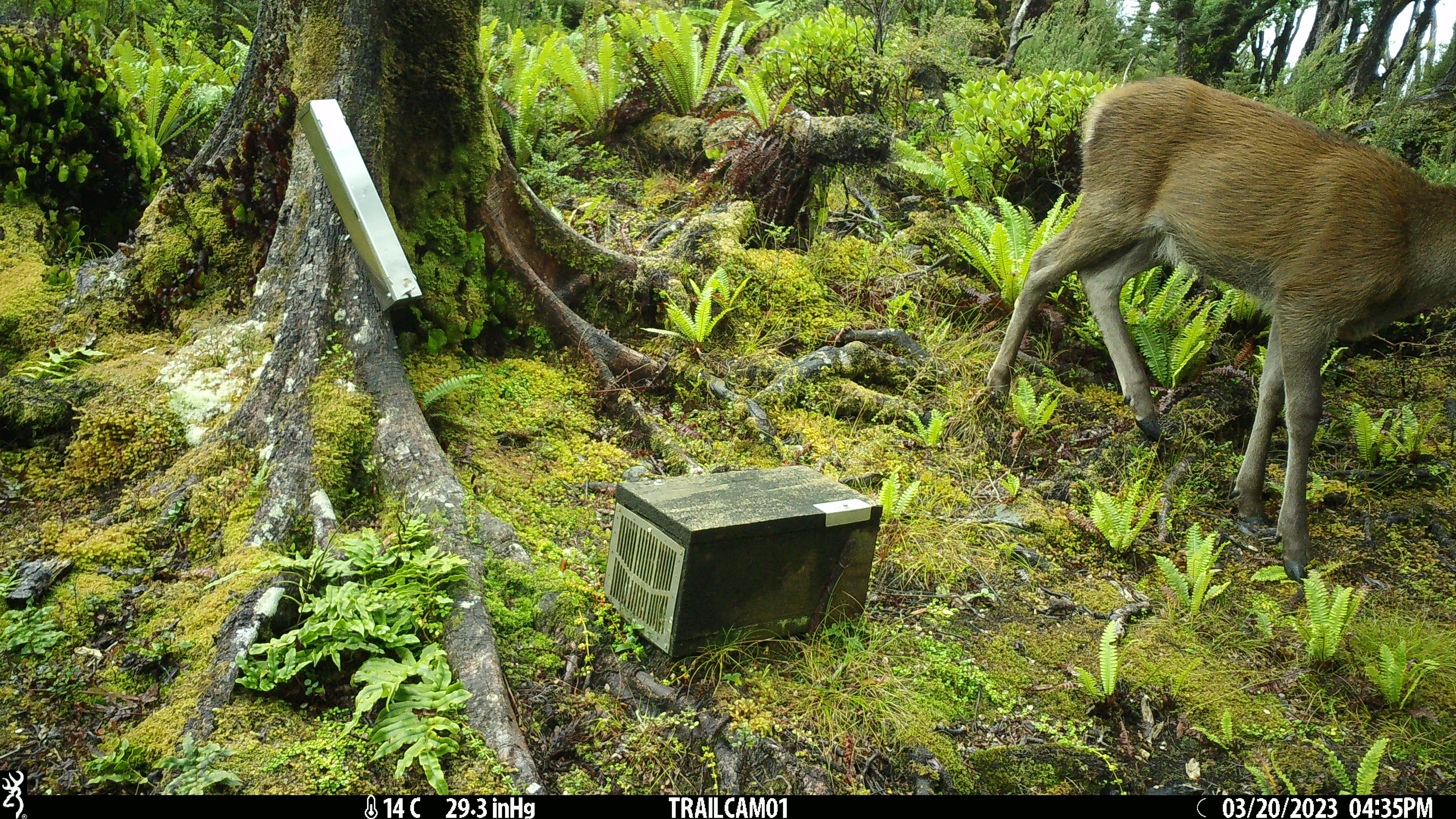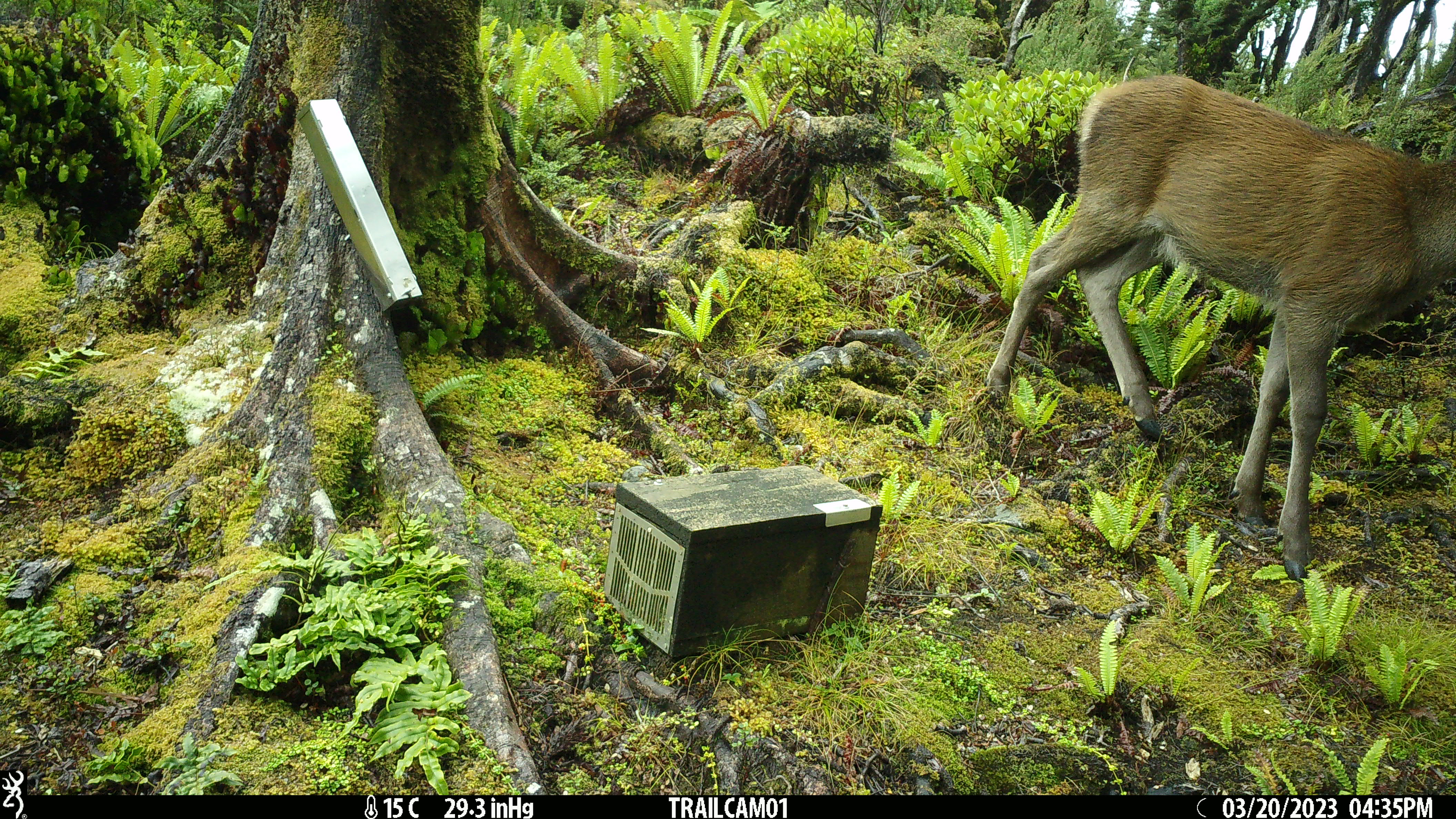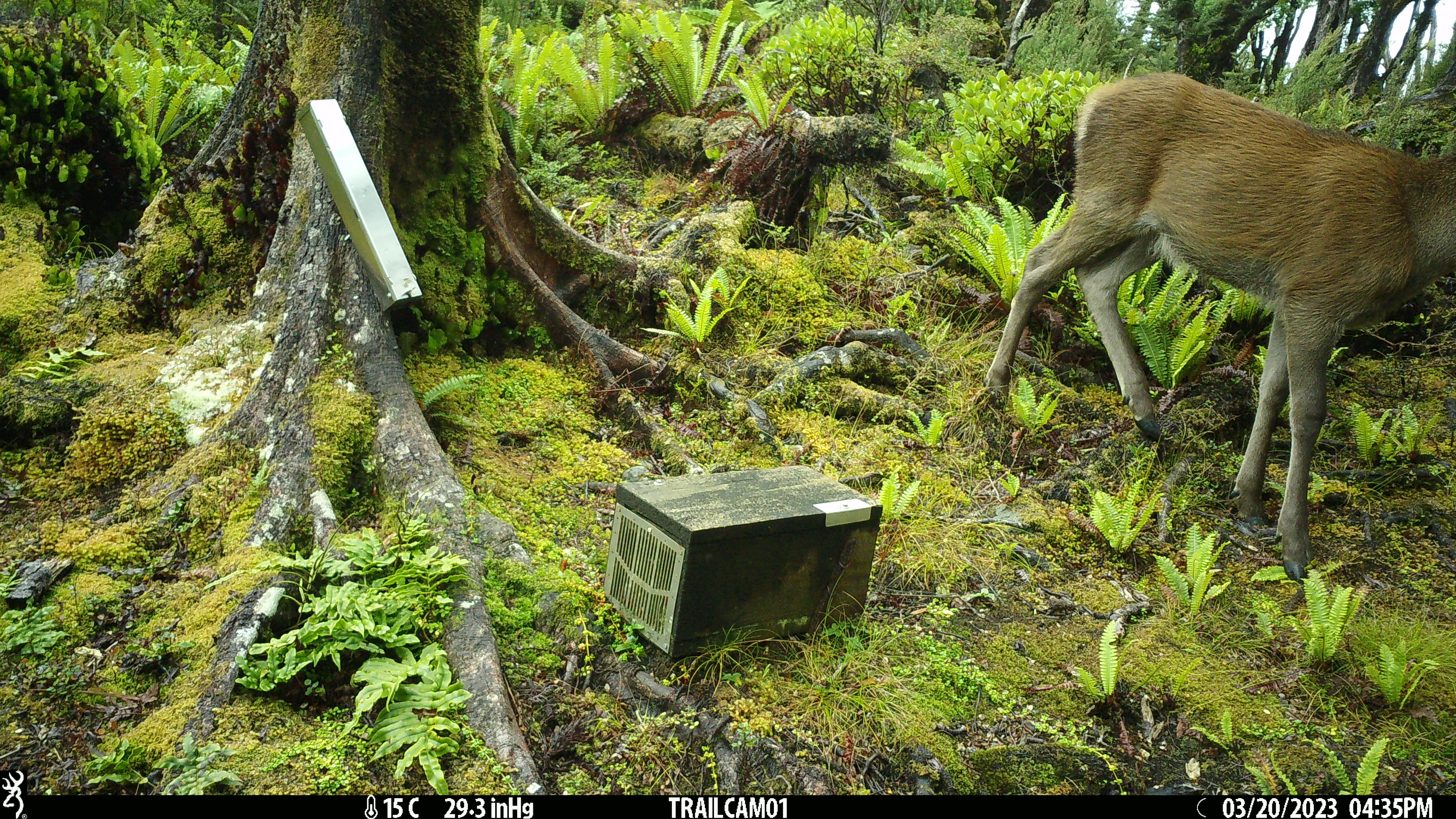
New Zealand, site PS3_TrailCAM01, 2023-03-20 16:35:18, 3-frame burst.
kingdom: Animalia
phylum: Chordata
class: Mammalia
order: Artiodactyla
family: Cervidae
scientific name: Cervidae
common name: deer